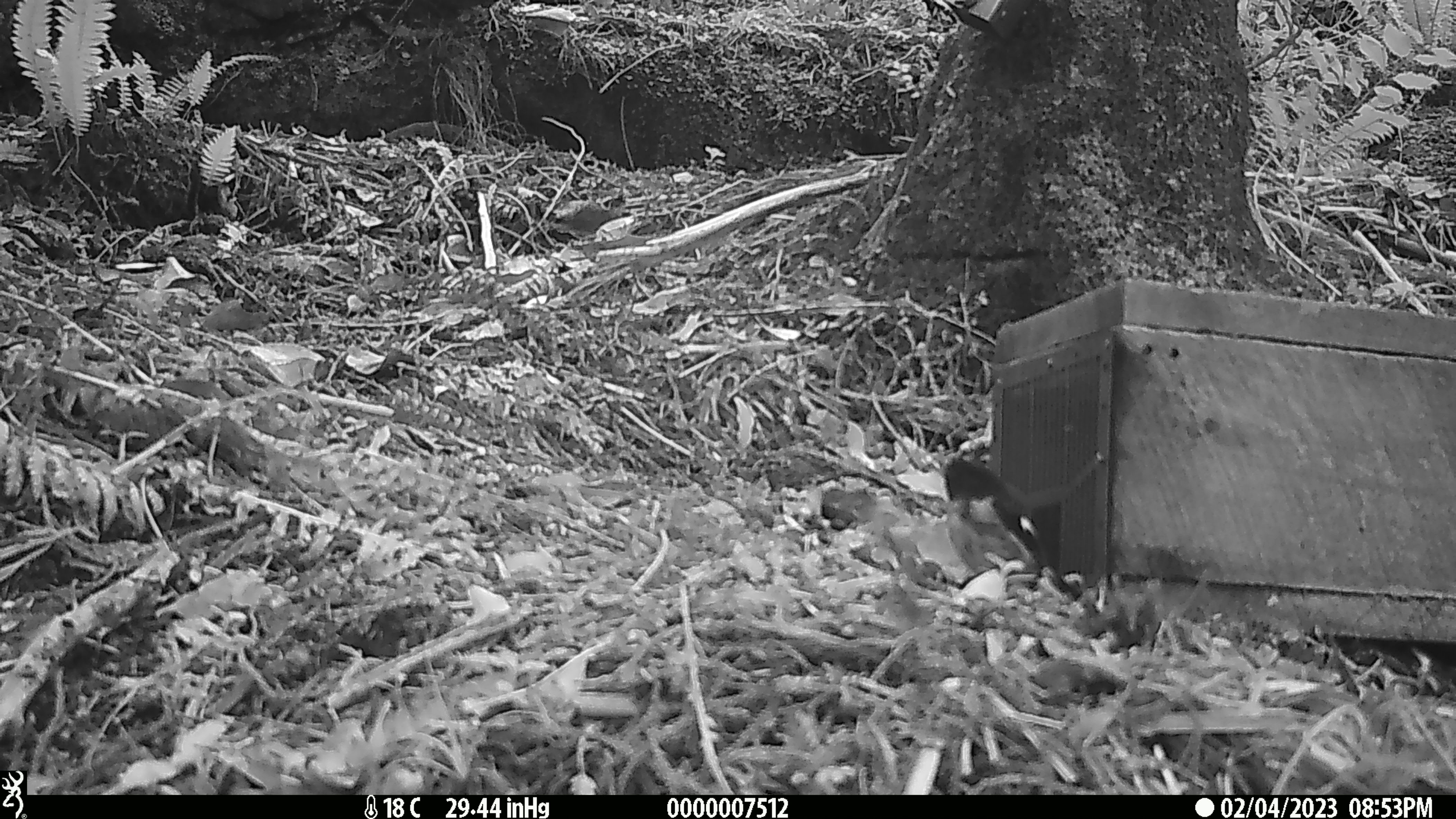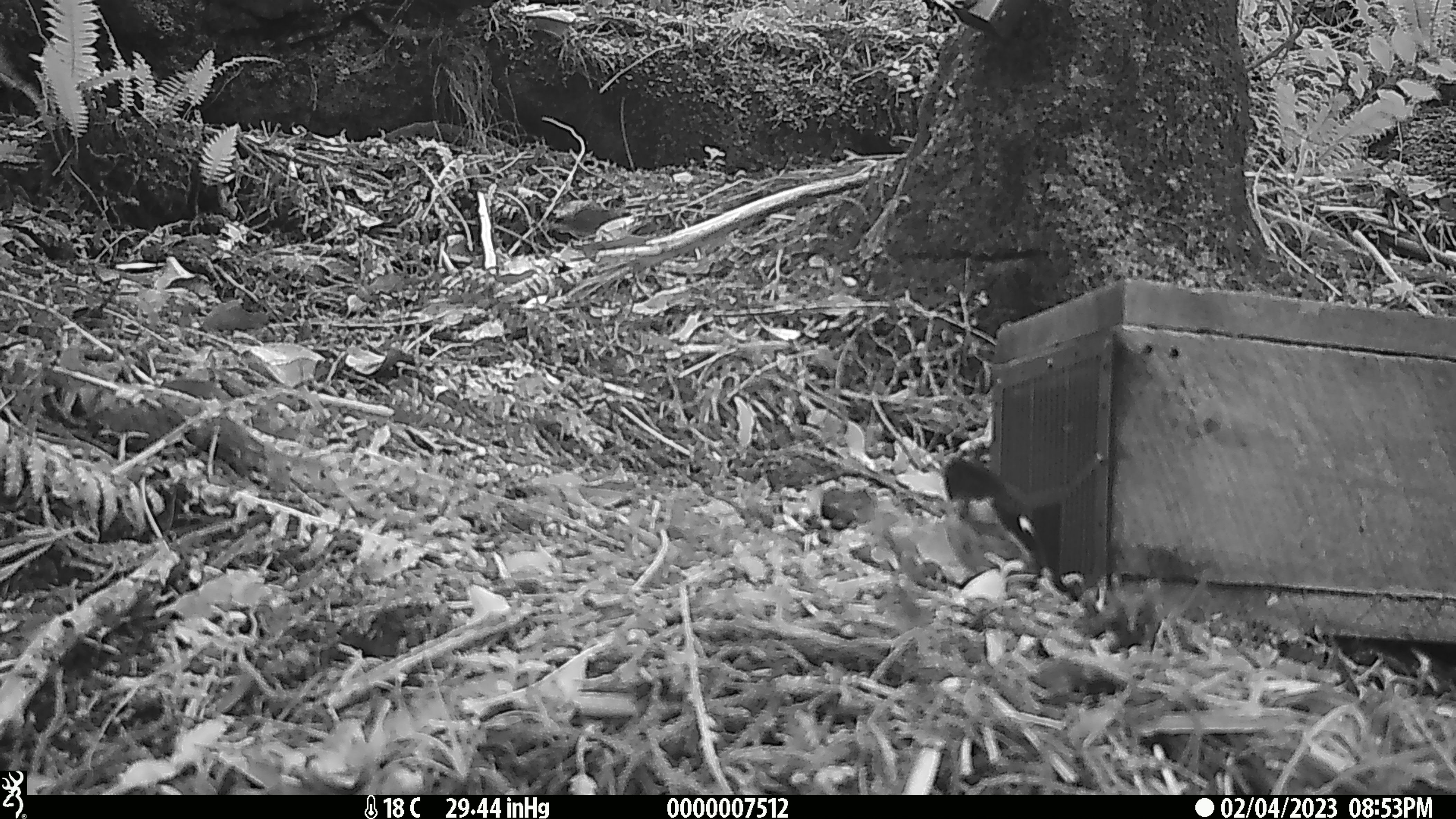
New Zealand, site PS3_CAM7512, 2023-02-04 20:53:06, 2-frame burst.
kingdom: Animalia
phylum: Chordata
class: Aves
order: Passeriformes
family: Petroicidae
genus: Petroica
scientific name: Petroica macrocephala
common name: tomtit